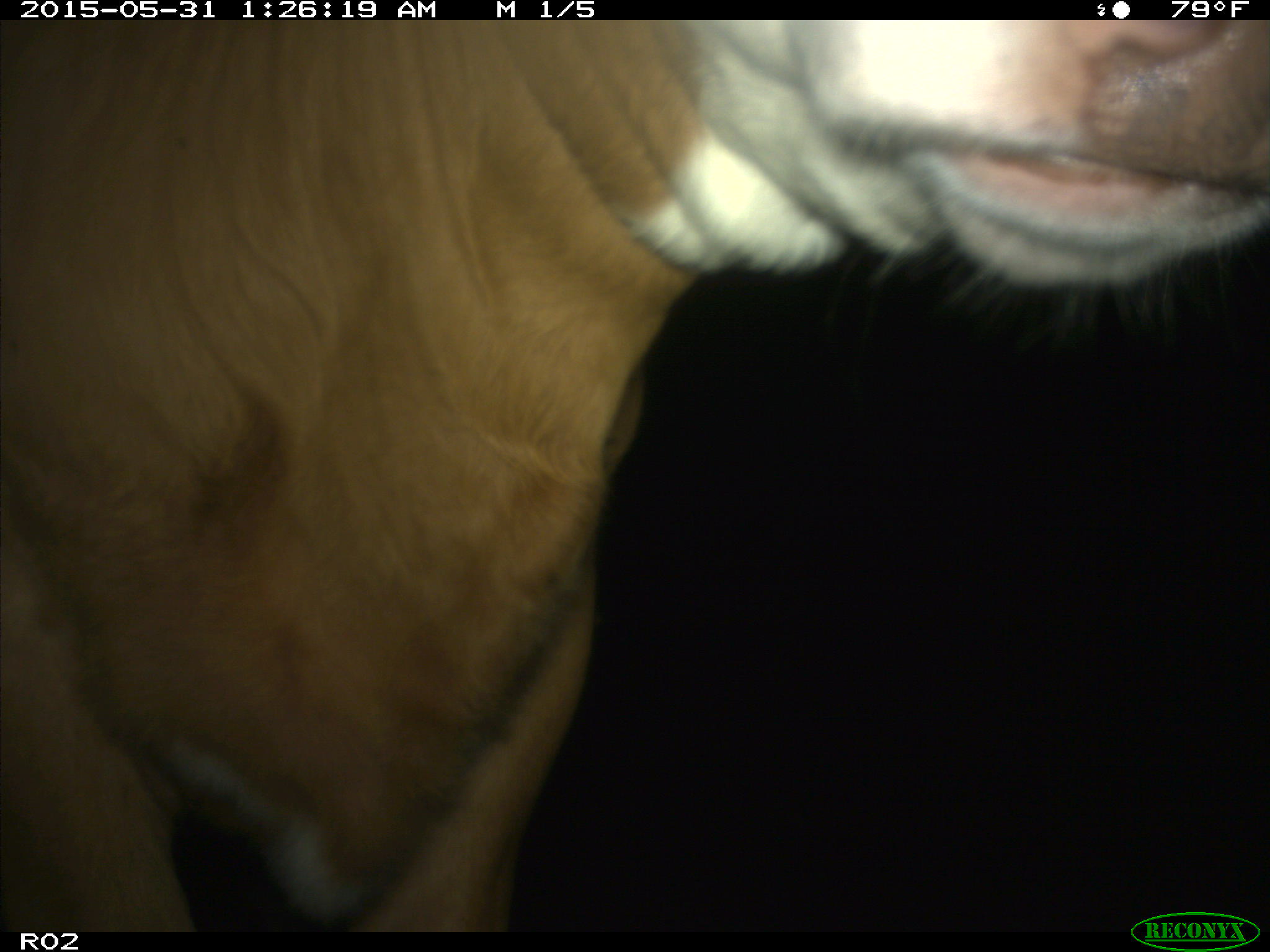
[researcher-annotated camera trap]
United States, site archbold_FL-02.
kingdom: Animalia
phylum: Chordata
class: Mammalia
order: Artiodactyla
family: Bovidae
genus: Bos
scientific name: Bos taurus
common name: domestic cow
Bos taurus (domestic cow).